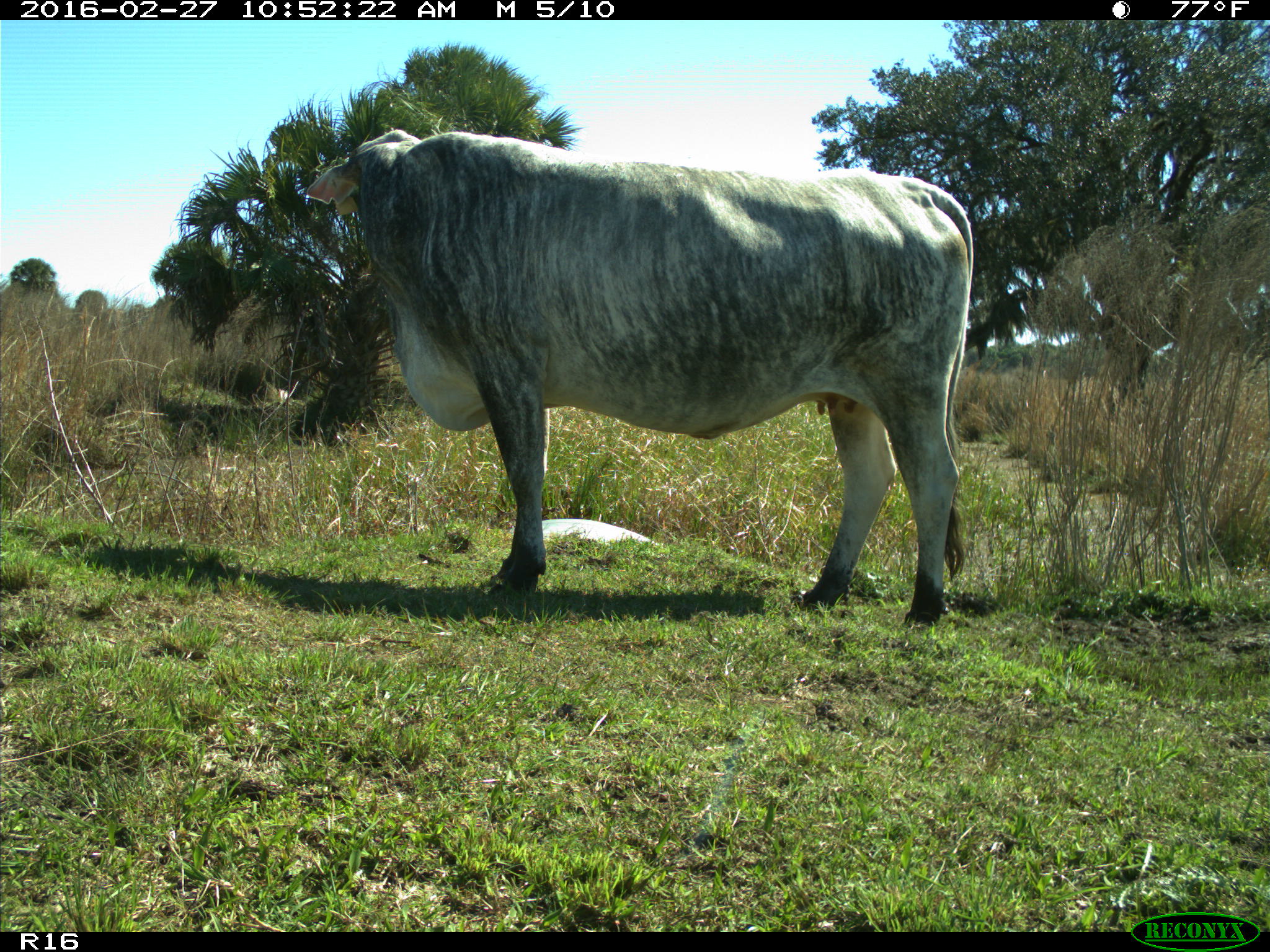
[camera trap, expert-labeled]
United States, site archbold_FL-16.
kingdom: Animalia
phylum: Chordata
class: Mammalia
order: Artiodactyla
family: Bovidae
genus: Bos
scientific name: Bos taurus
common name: domestic cow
Bos taurus (domestic cow).